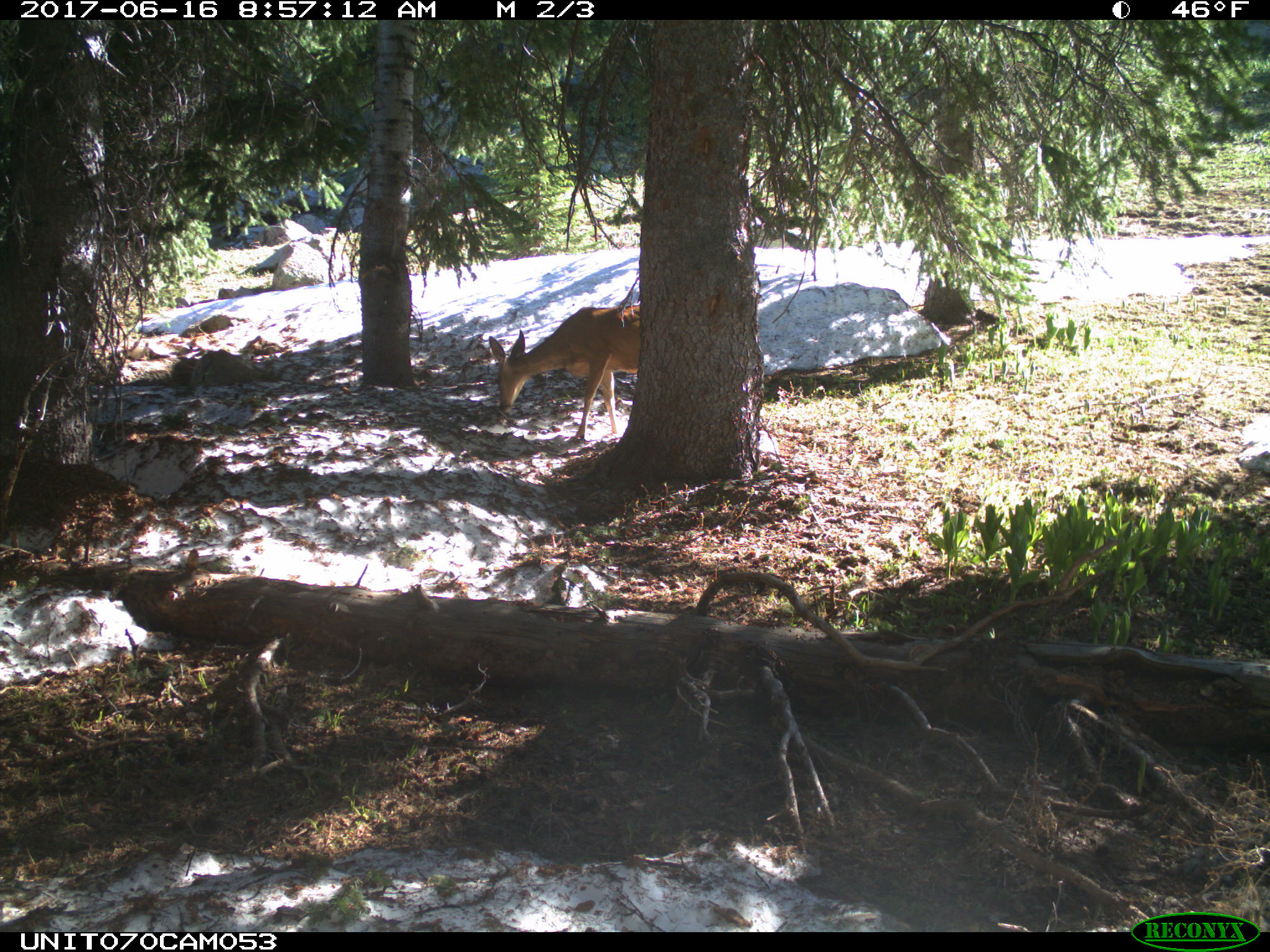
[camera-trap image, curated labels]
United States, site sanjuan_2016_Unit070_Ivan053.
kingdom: Animalia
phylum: Chordata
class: Mammalia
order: Artiodactyla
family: Cervidae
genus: Odocoileus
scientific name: Odocoileus hemionus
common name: mule deer